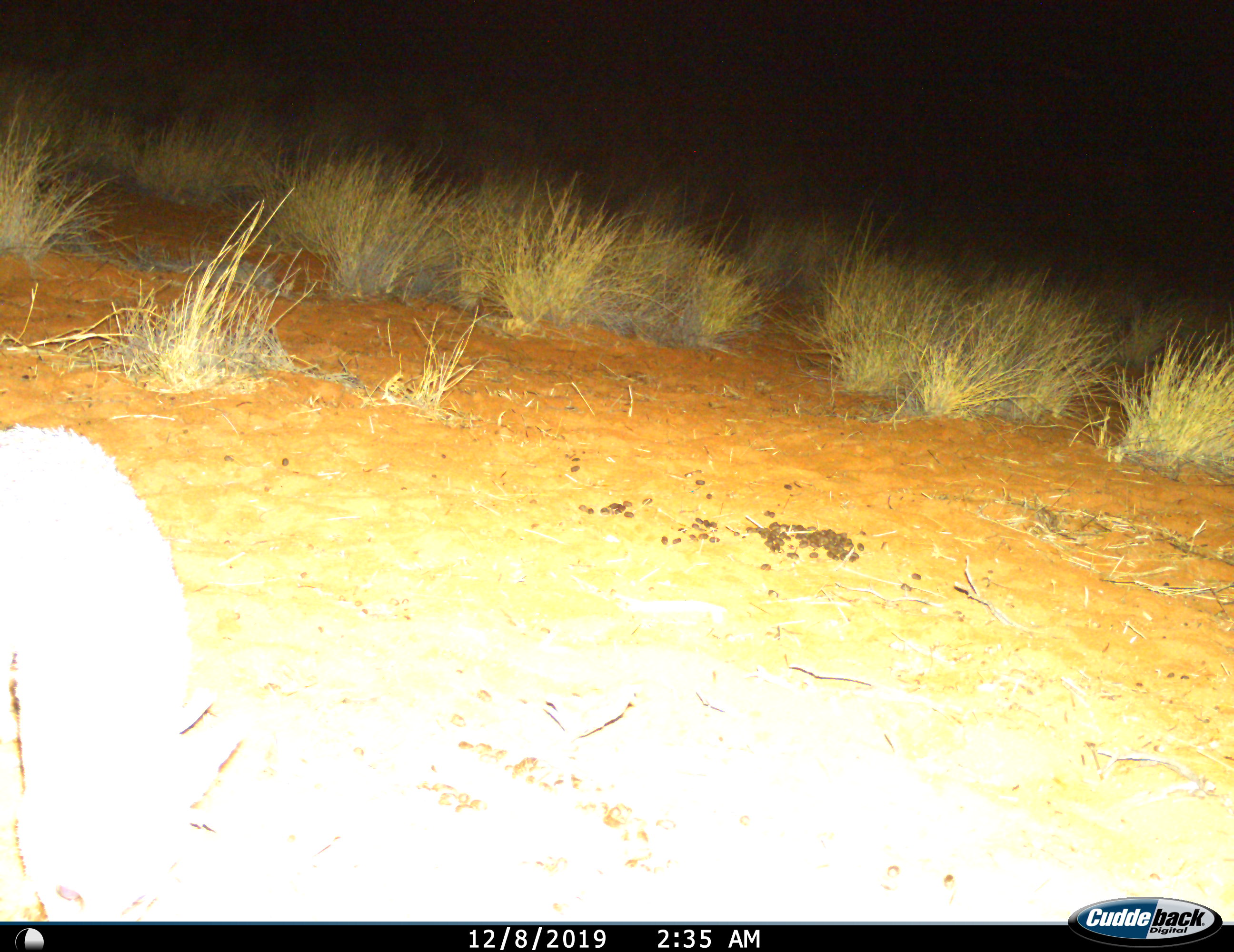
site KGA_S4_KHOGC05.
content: unidentified animal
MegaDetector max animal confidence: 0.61